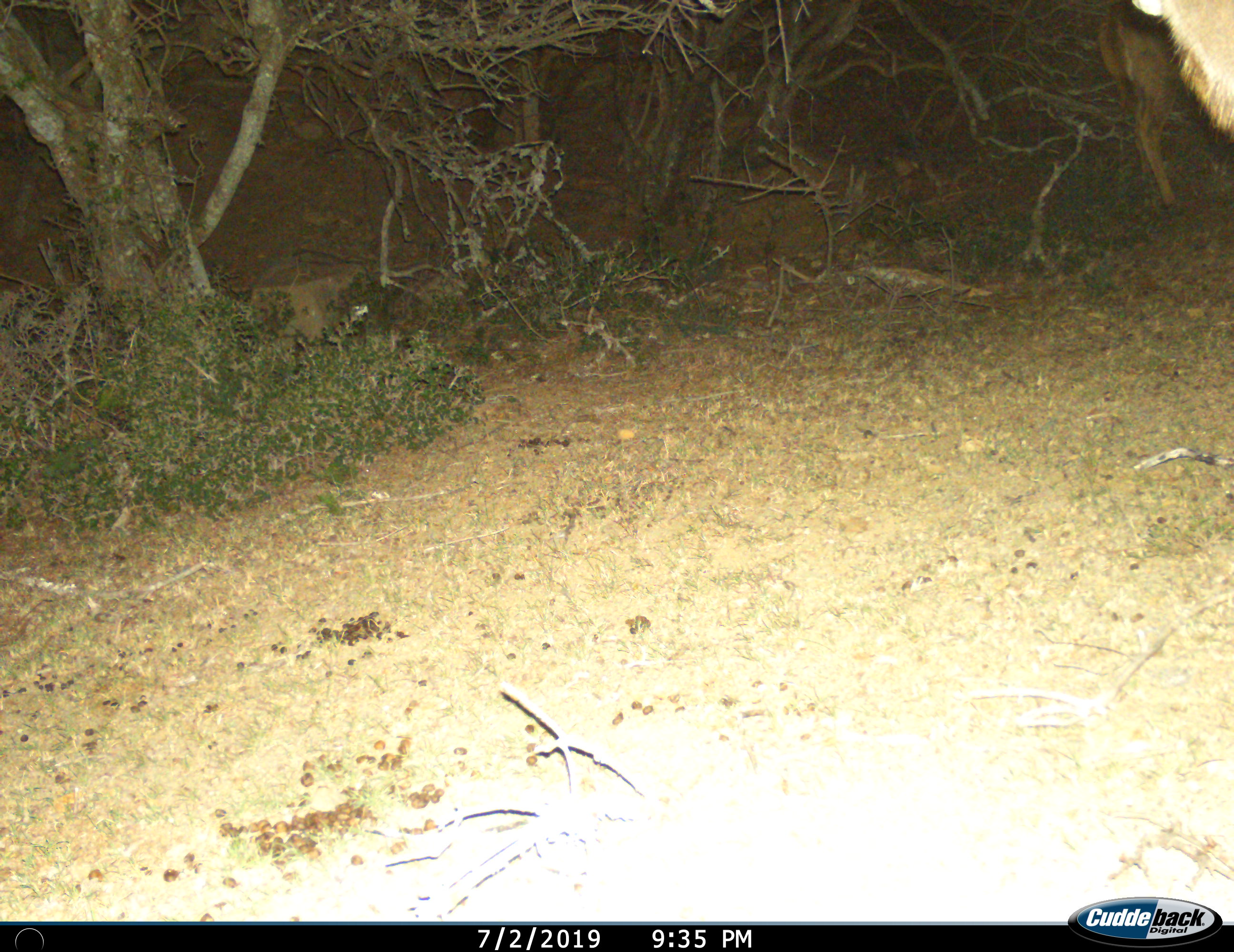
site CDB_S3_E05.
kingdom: Animalia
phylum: Chordata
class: Mammalia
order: Artiodactyla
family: Bovidae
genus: Tragelaphus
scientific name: Tragelaphus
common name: kudu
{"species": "kudu (Tragelaphus)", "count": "2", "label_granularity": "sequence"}